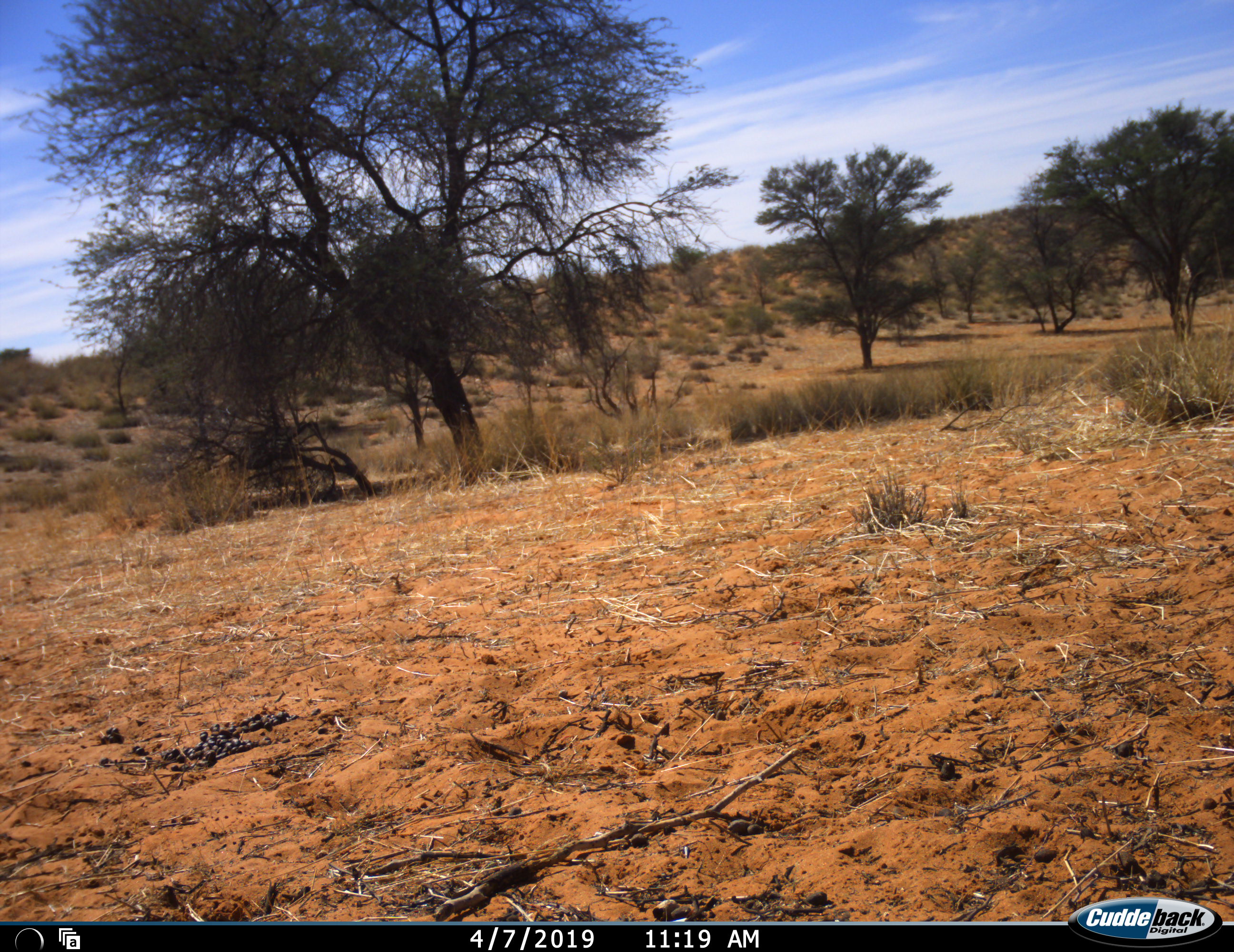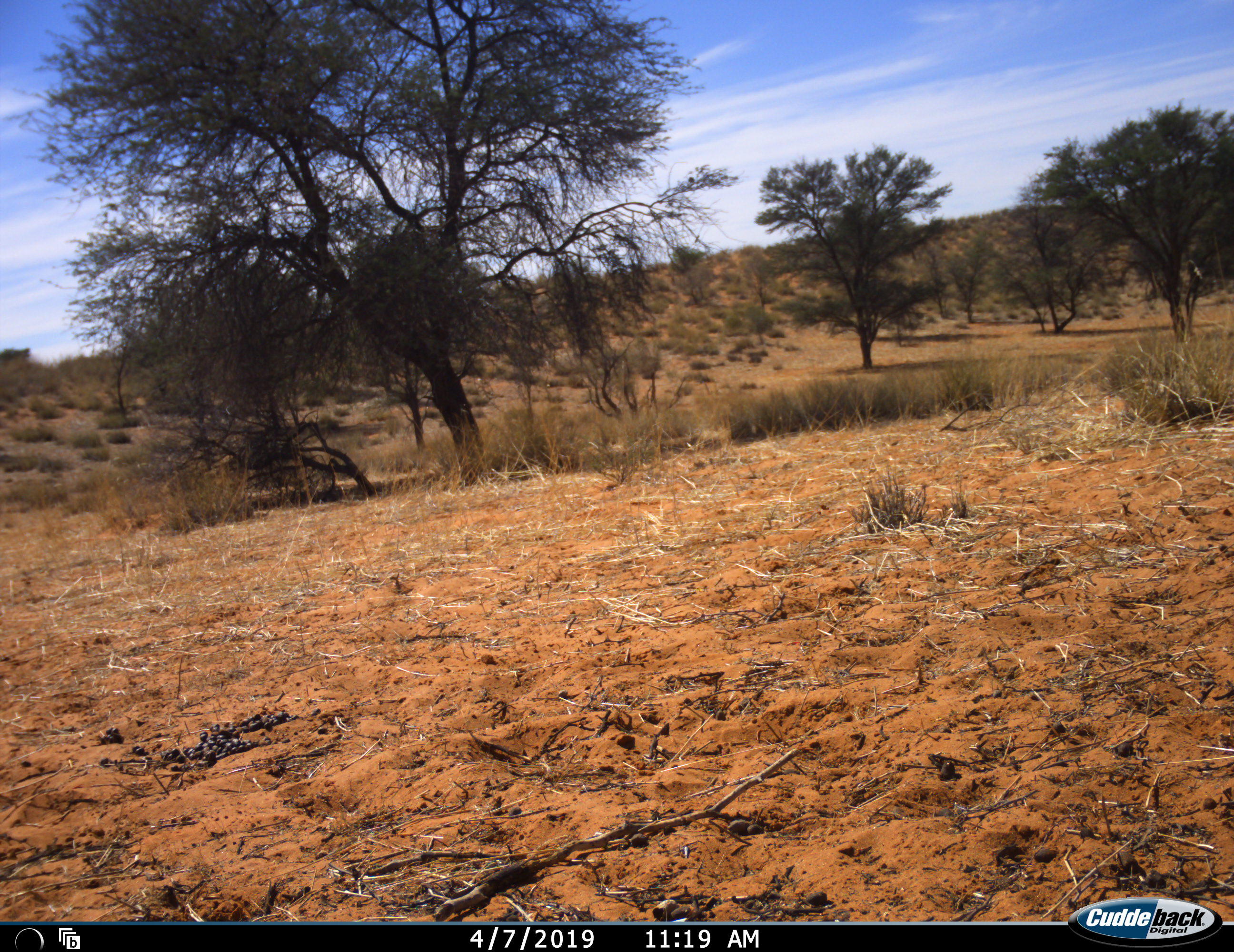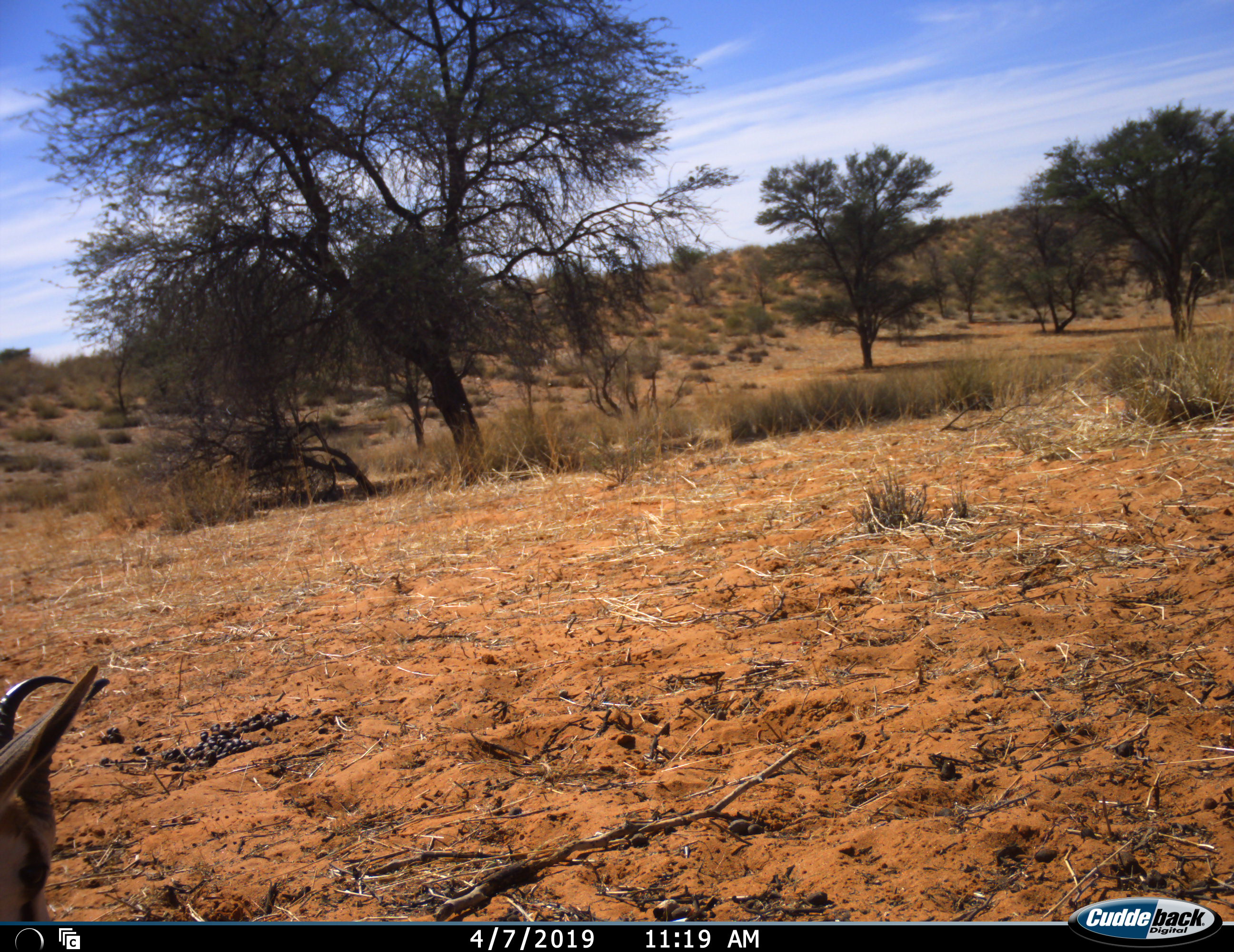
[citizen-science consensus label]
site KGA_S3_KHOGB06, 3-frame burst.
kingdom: Animalia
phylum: Chordata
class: Mammalia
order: Artiodactyla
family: Bovidae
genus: Antidorcas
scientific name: Antidorcas marsupialis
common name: springbok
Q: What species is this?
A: Springbok (Antidorcas marsupialis).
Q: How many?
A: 1.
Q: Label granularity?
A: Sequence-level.